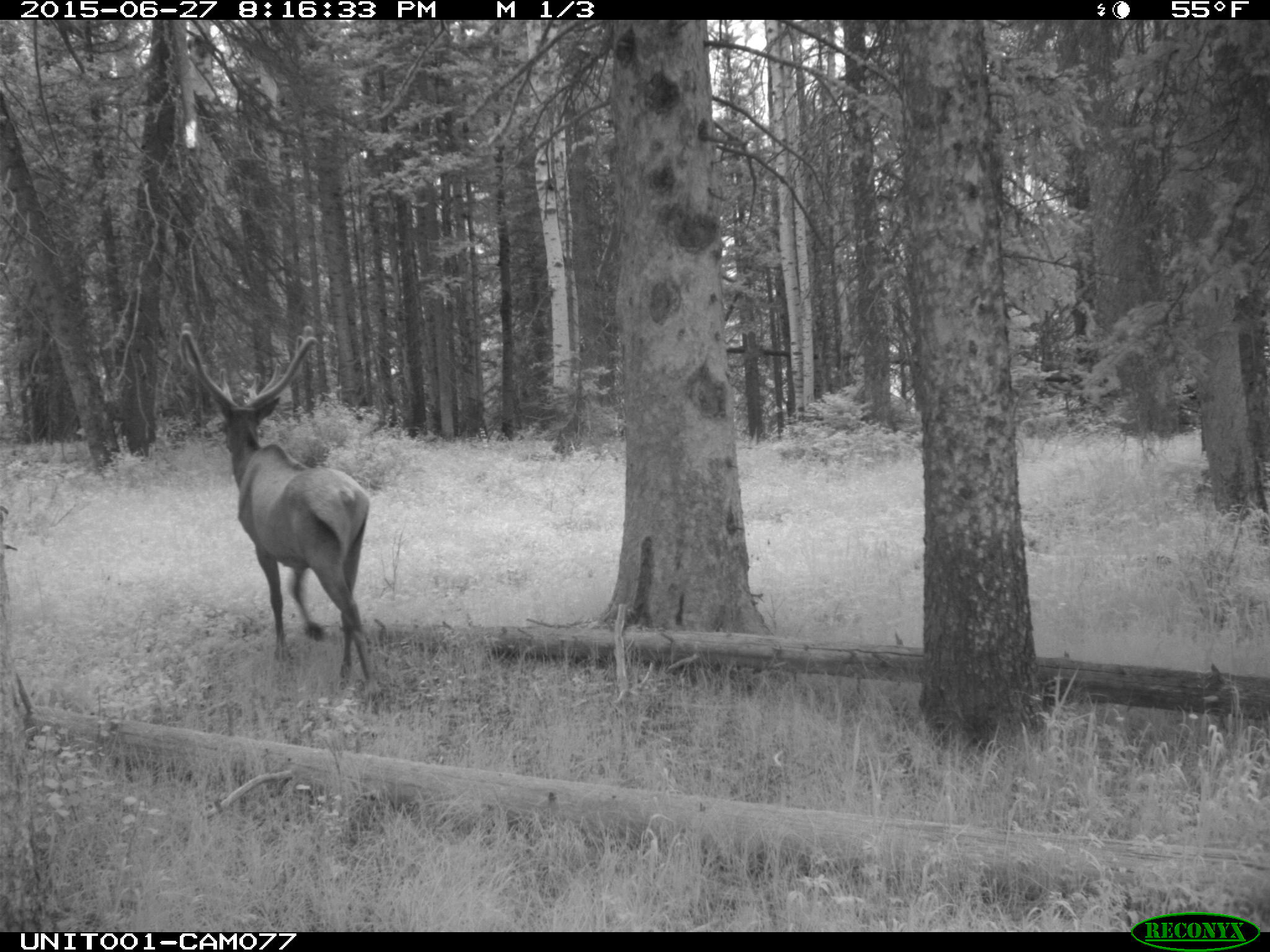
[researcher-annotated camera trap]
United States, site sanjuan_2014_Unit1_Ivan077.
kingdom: Animalia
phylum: Chordata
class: Mammalia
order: Artiodactyla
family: Cervidae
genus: Cervus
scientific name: Cervus elaphus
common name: red deer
Cervus elaphus (red deer).